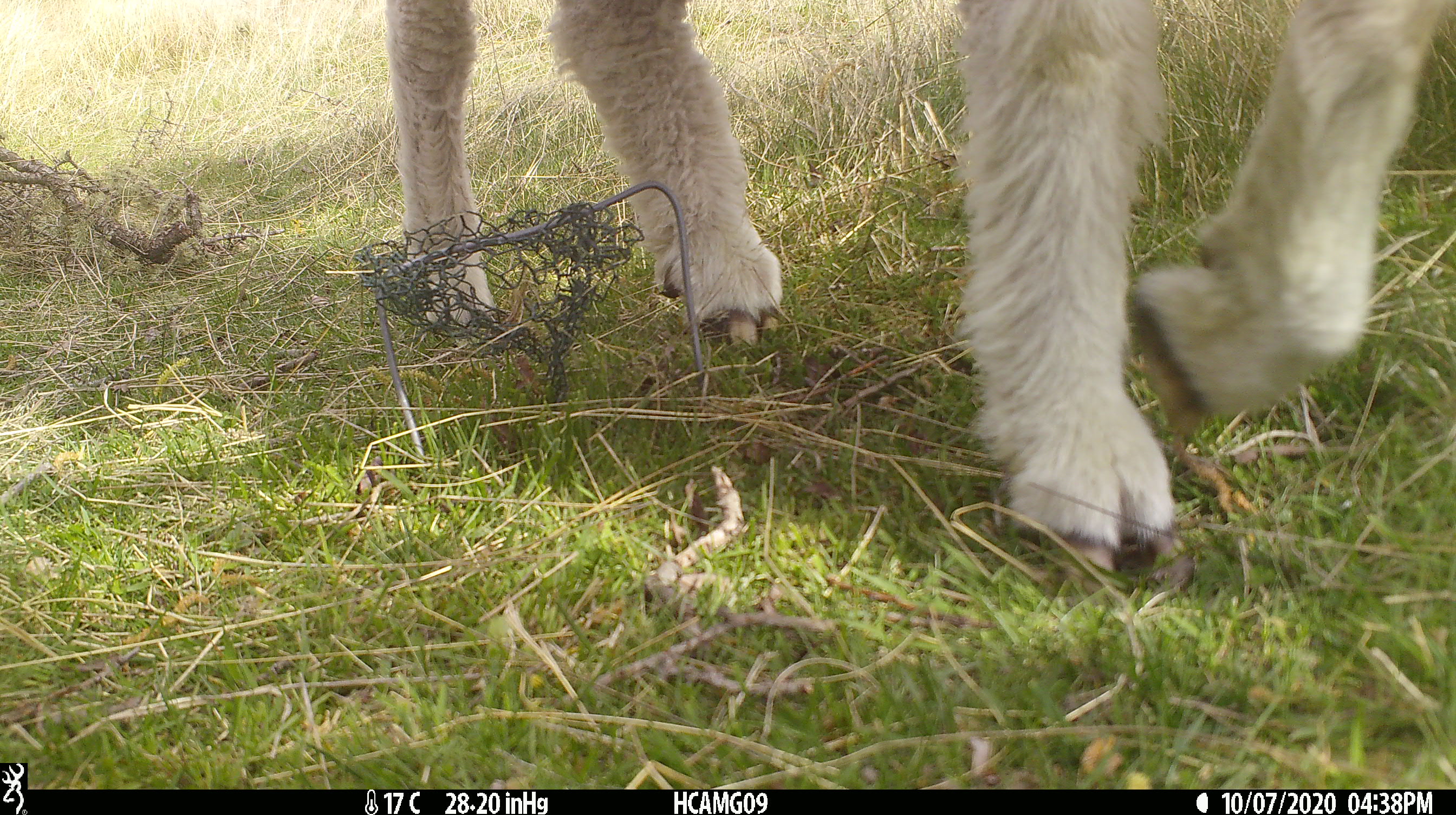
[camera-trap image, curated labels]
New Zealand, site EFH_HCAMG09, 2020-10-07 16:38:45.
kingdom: Animalia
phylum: Chordata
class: Mammalia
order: Artiodactyla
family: Bovidae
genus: Ovis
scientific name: Ovis aries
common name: domestic sheep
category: sheep